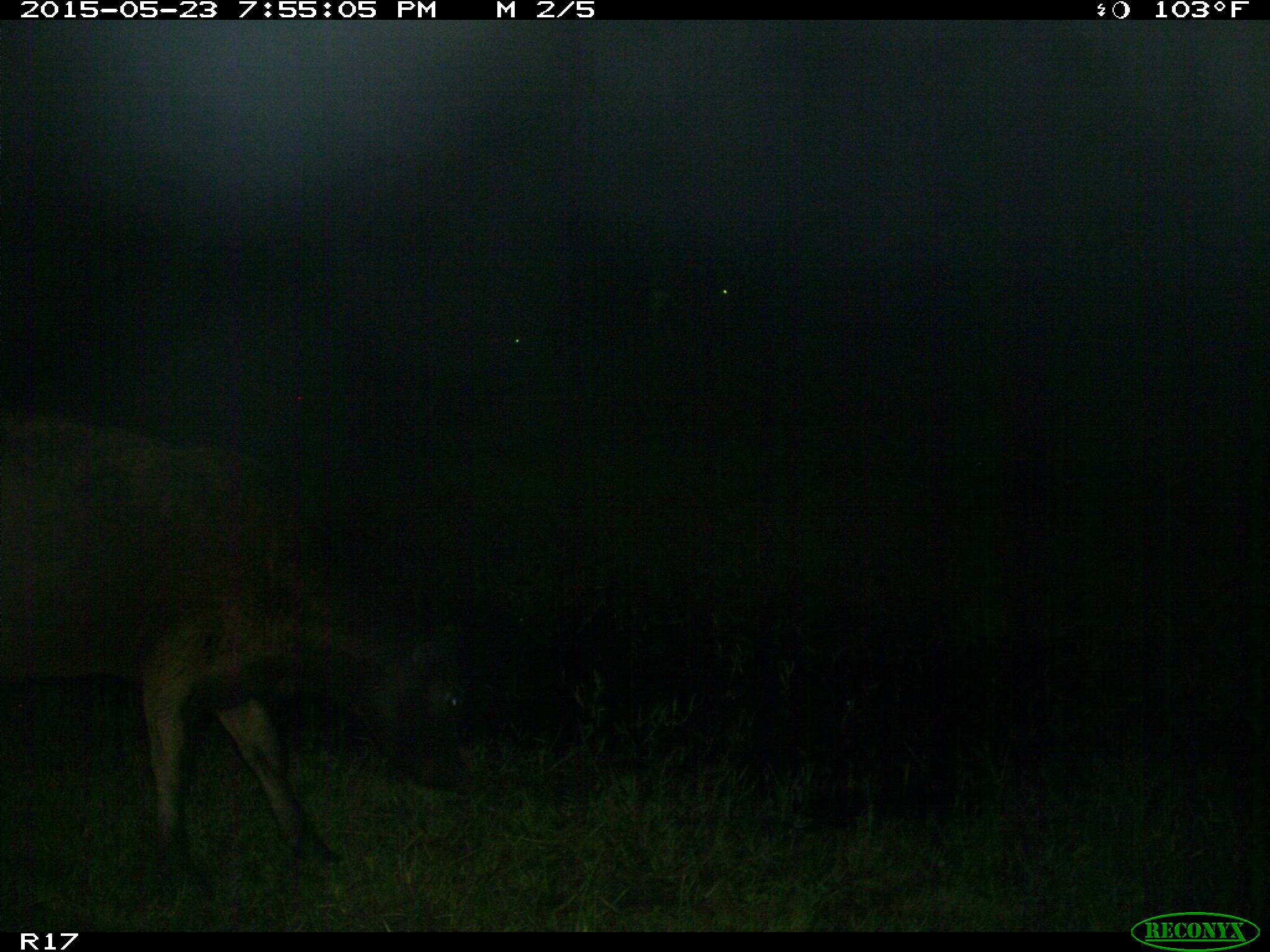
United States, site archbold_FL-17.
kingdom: Animalia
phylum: Chordata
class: Mammalia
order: Artiodactyla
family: Bovidae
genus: Bos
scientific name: Bos taurus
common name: domestic cow